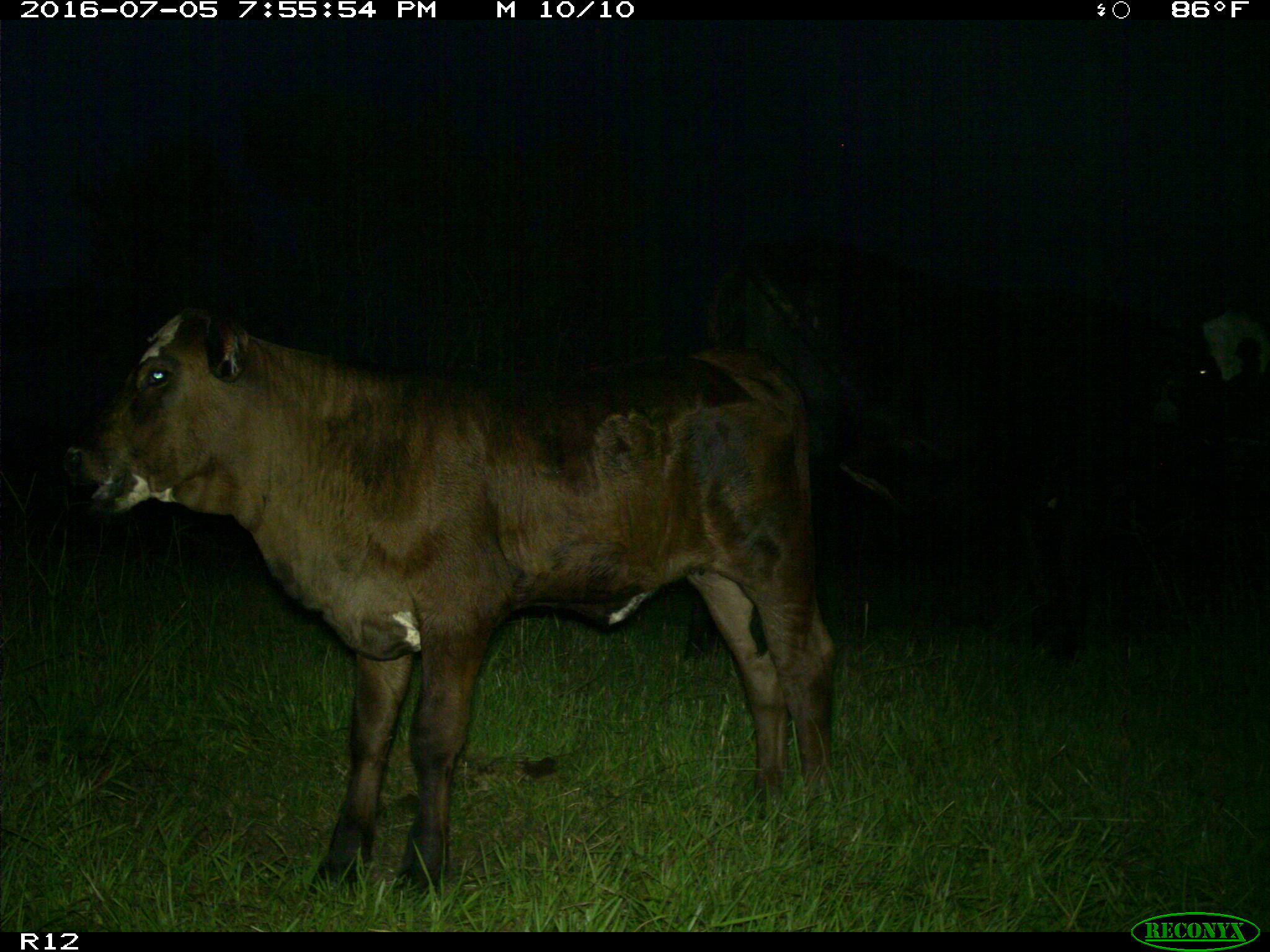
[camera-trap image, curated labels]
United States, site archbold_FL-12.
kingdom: Animalia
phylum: Chordata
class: Mammalia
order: Artiodactyla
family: Bovidae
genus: Bos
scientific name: Bos taurus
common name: domestic cow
Bos taurus (domestic cow).